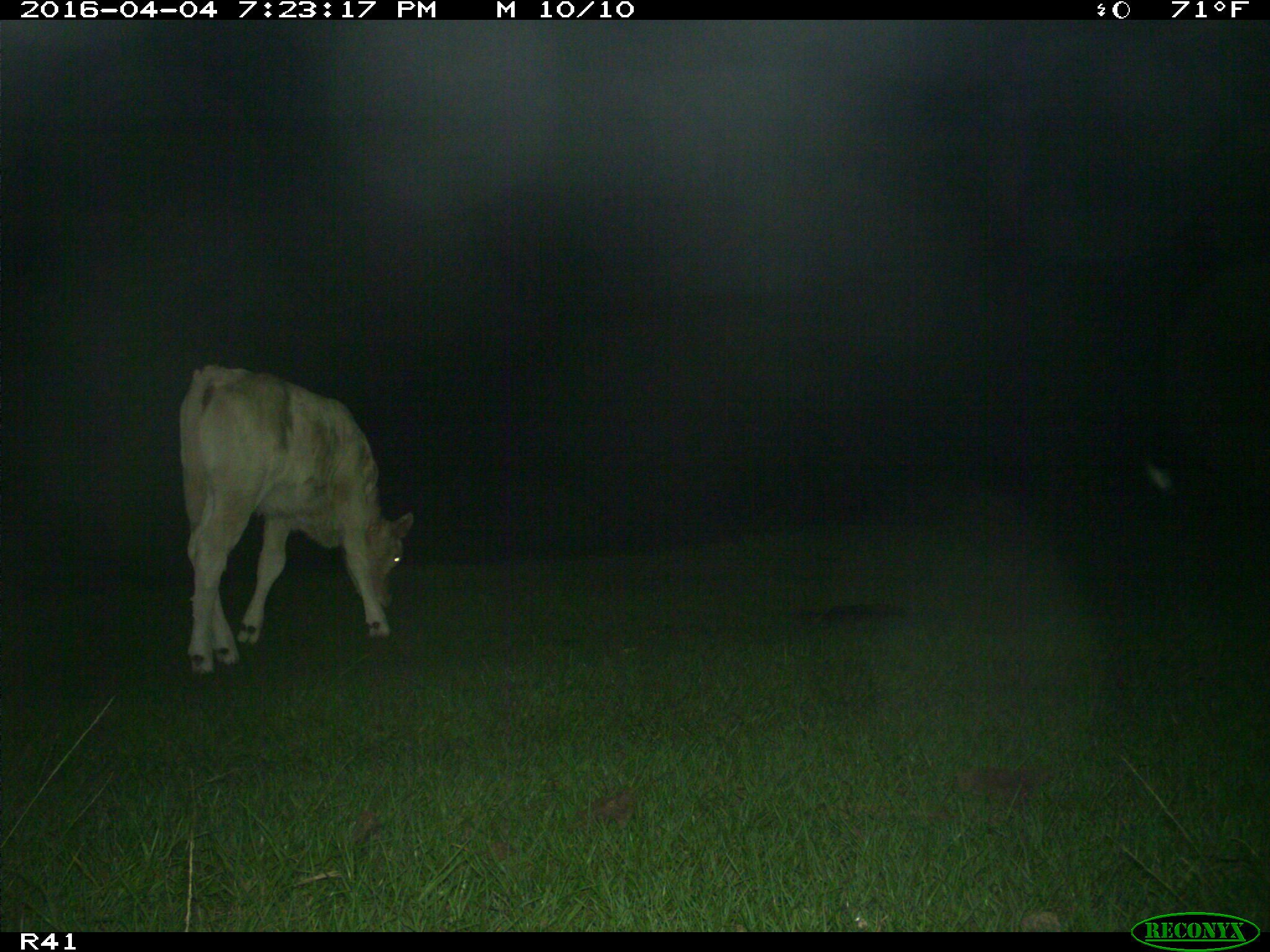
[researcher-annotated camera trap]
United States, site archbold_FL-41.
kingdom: Animalia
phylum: Chordata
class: Mammalia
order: Artiodactyla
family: Bovidae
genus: Bos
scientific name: Bos taurus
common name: domestic cow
Bos taurus (domestic cow).